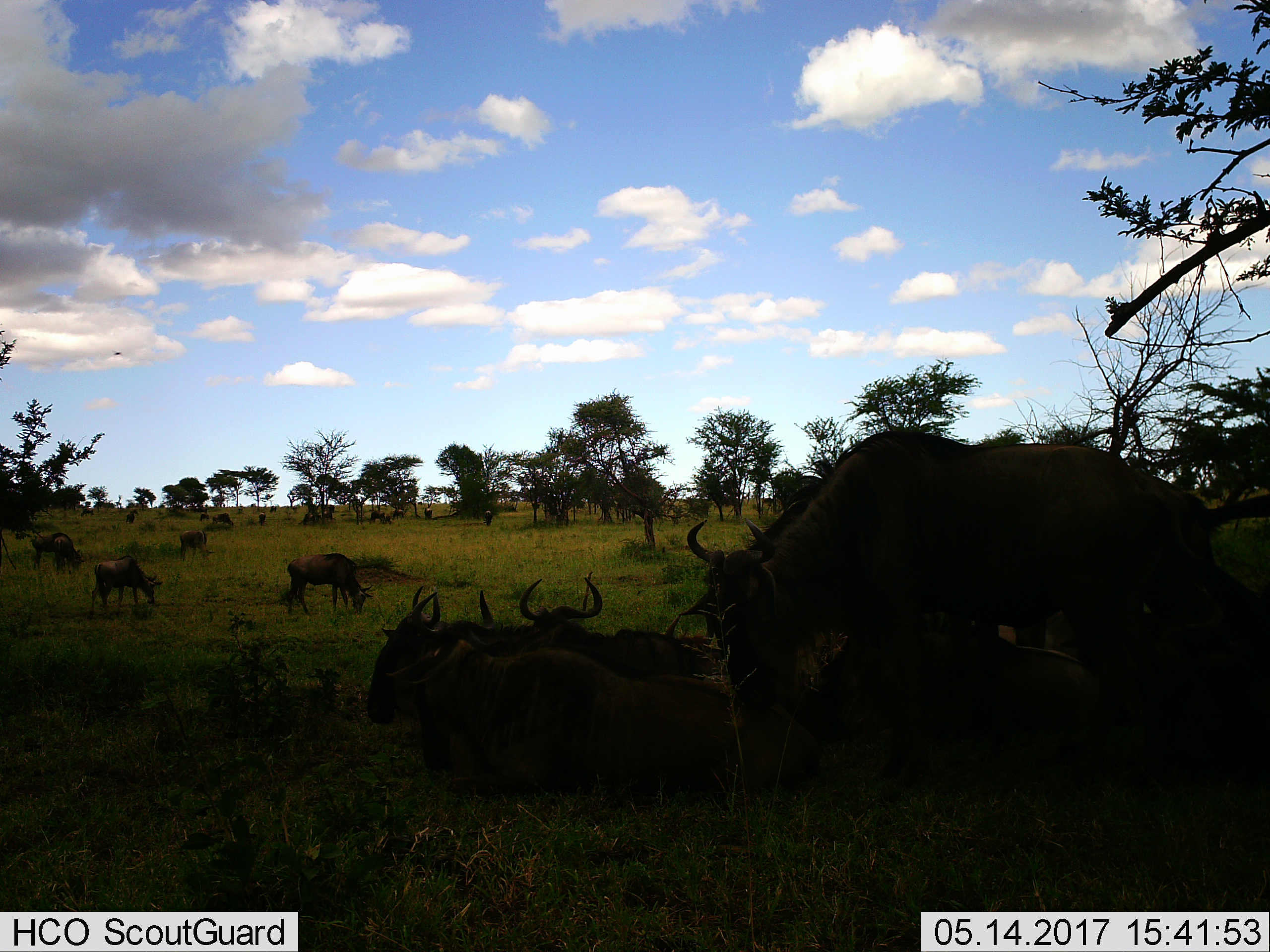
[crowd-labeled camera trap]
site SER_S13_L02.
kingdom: Animalia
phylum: Chordata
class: Mammalia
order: Artiodactyla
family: Bovidae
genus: Connochaetes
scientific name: Connochaetes taurinus taurinus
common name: blue wildebeest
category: wildebeestblue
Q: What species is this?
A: Wildebeestblue (blue wildebeest) (Connochaetes taurinus taurinus).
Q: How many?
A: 11-50.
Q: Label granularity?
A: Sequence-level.